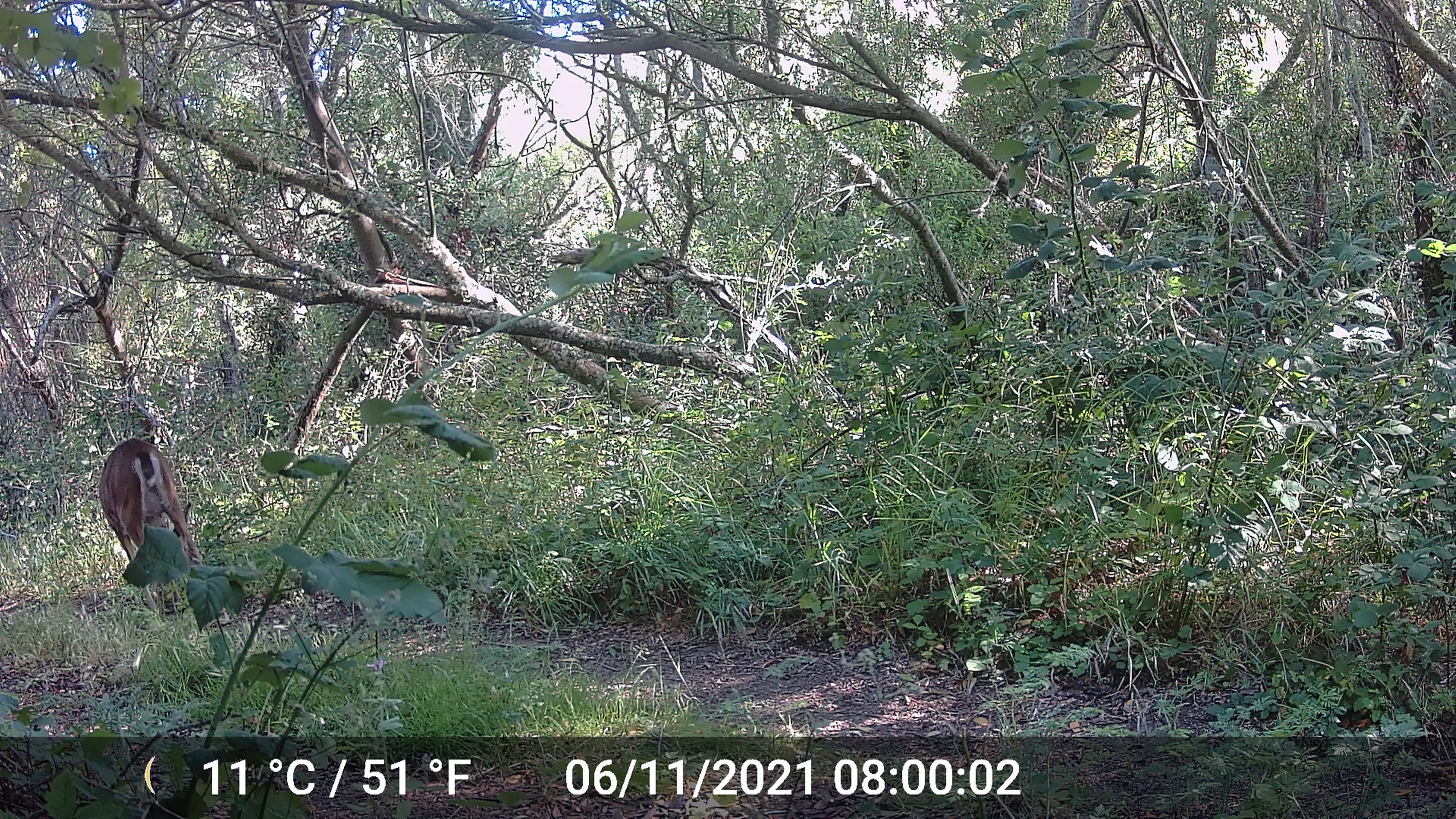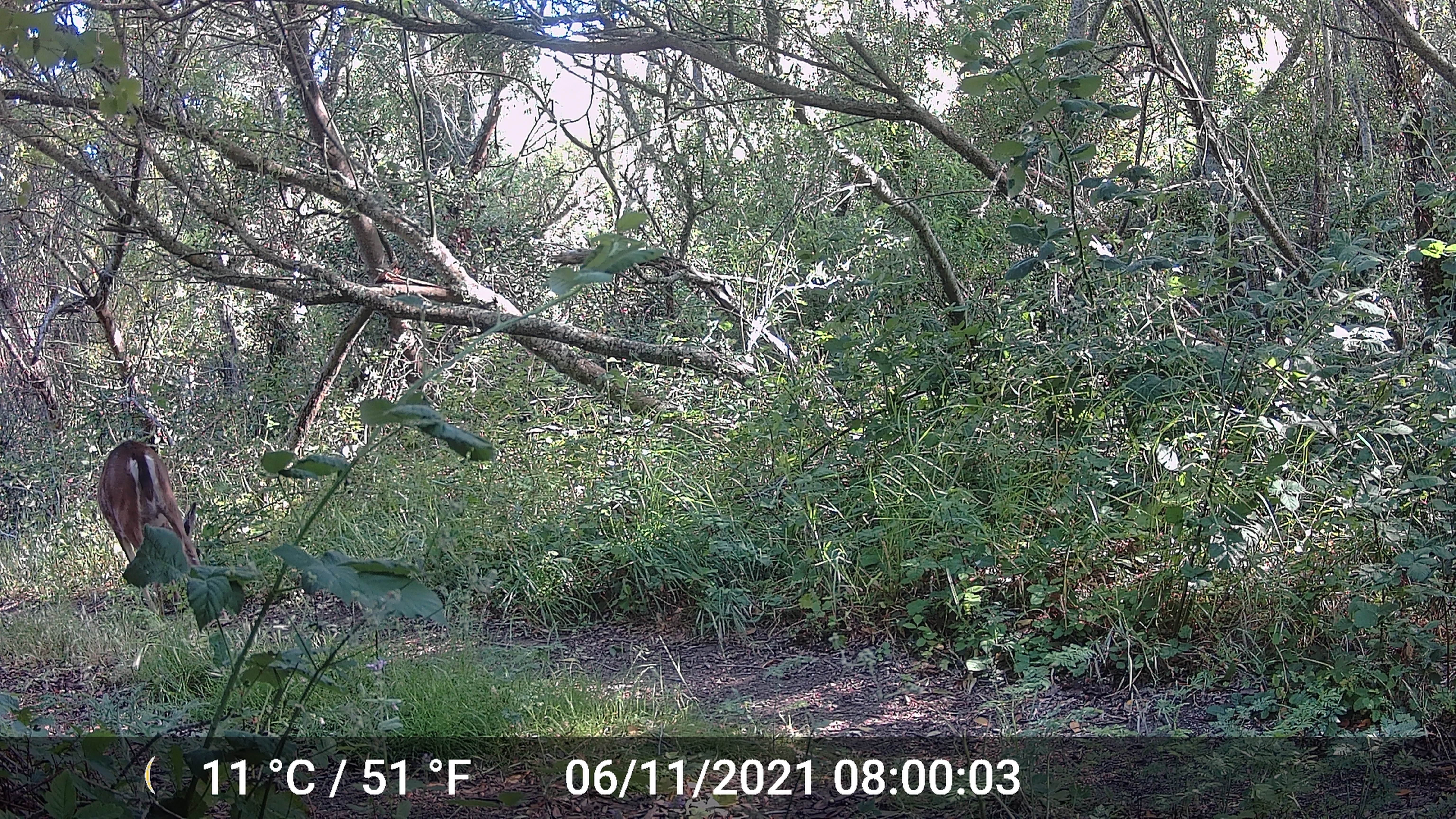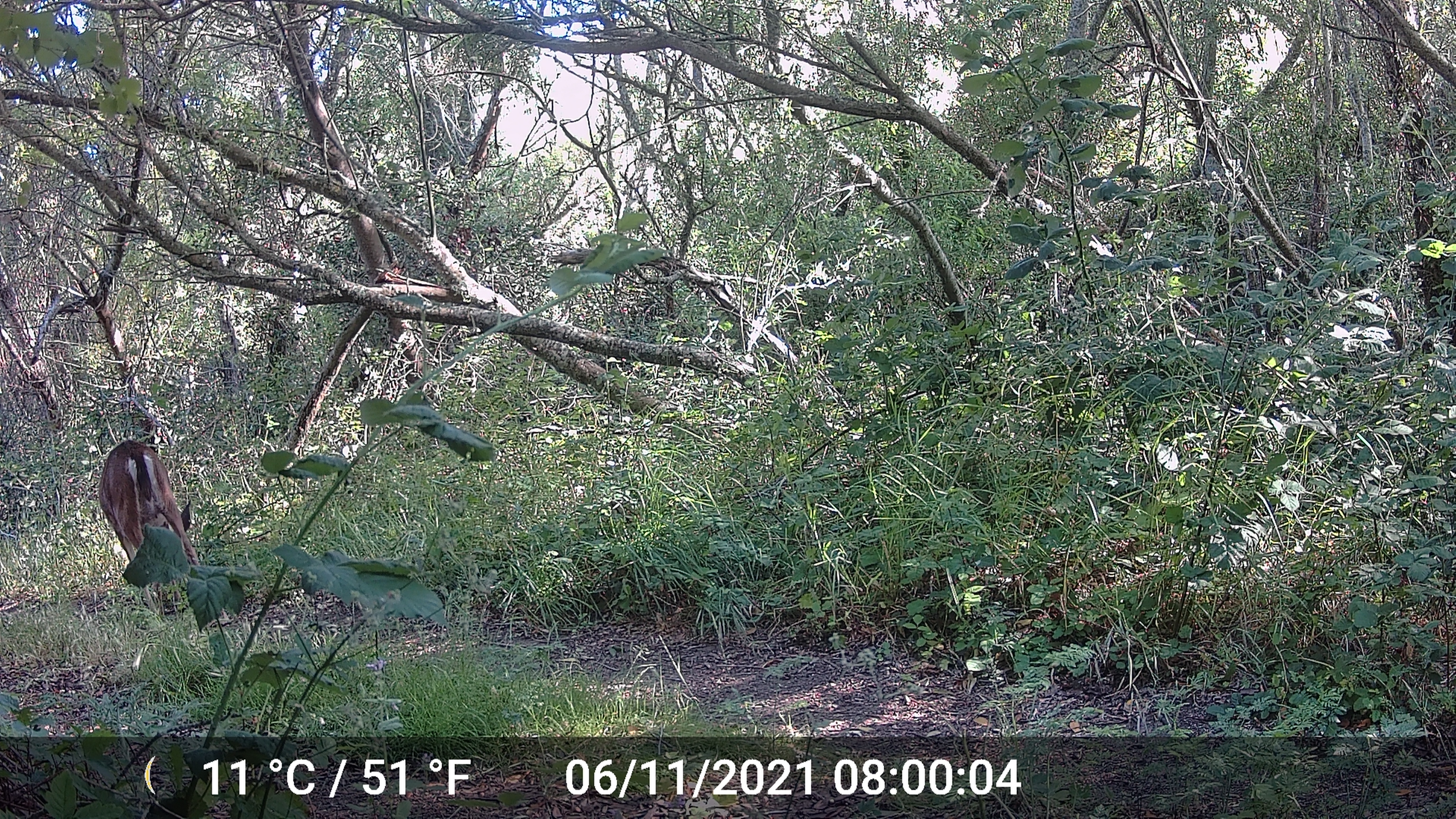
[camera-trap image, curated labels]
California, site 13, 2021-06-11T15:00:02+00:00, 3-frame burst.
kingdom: Animalia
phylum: Chordata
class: Mammalia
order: Artiodactyla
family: Cervidae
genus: Odocoileus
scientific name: Odocoileus hemionus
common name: mule deer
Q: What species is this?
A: Mule deer (Odocoileus hemionus).